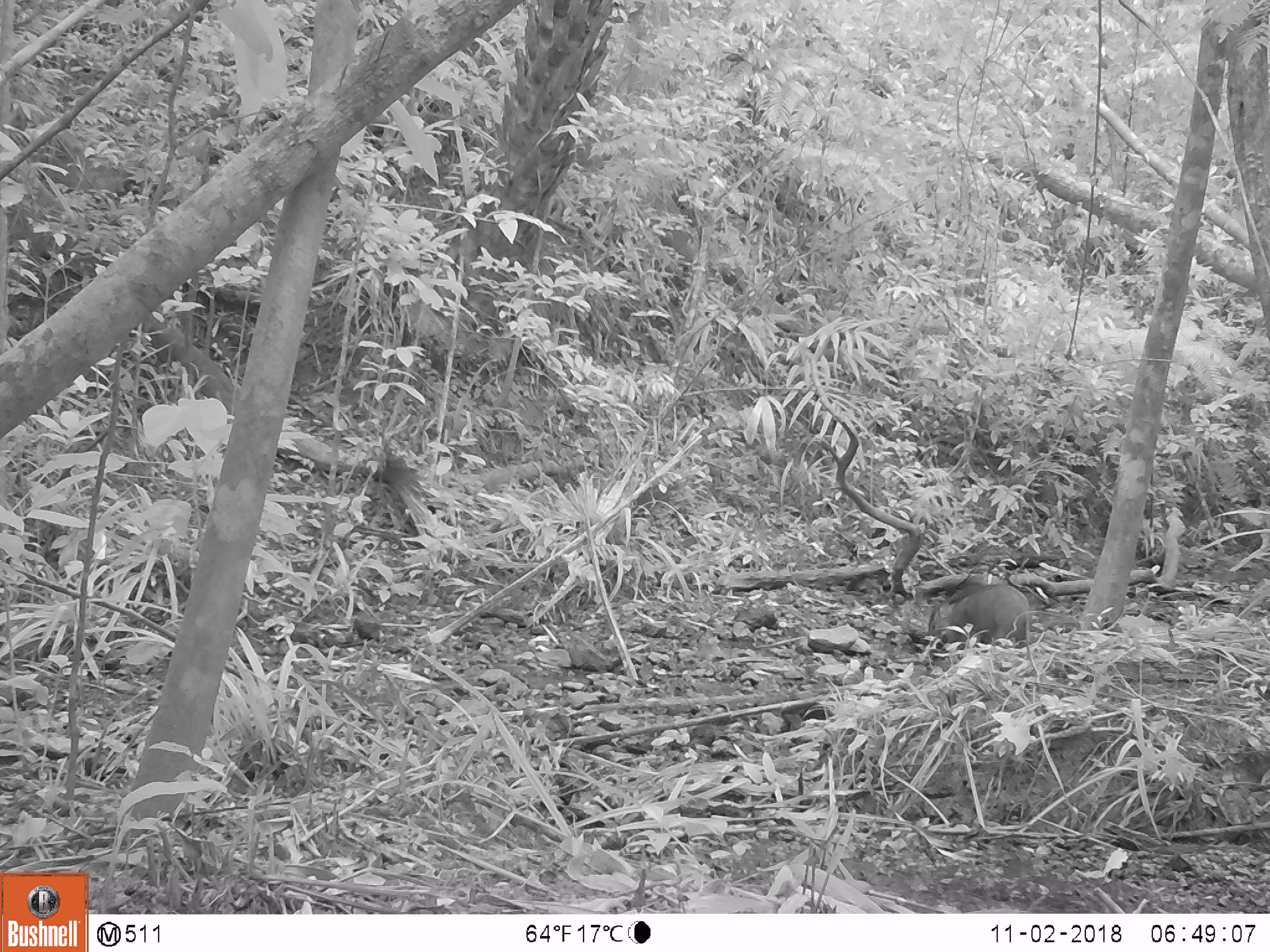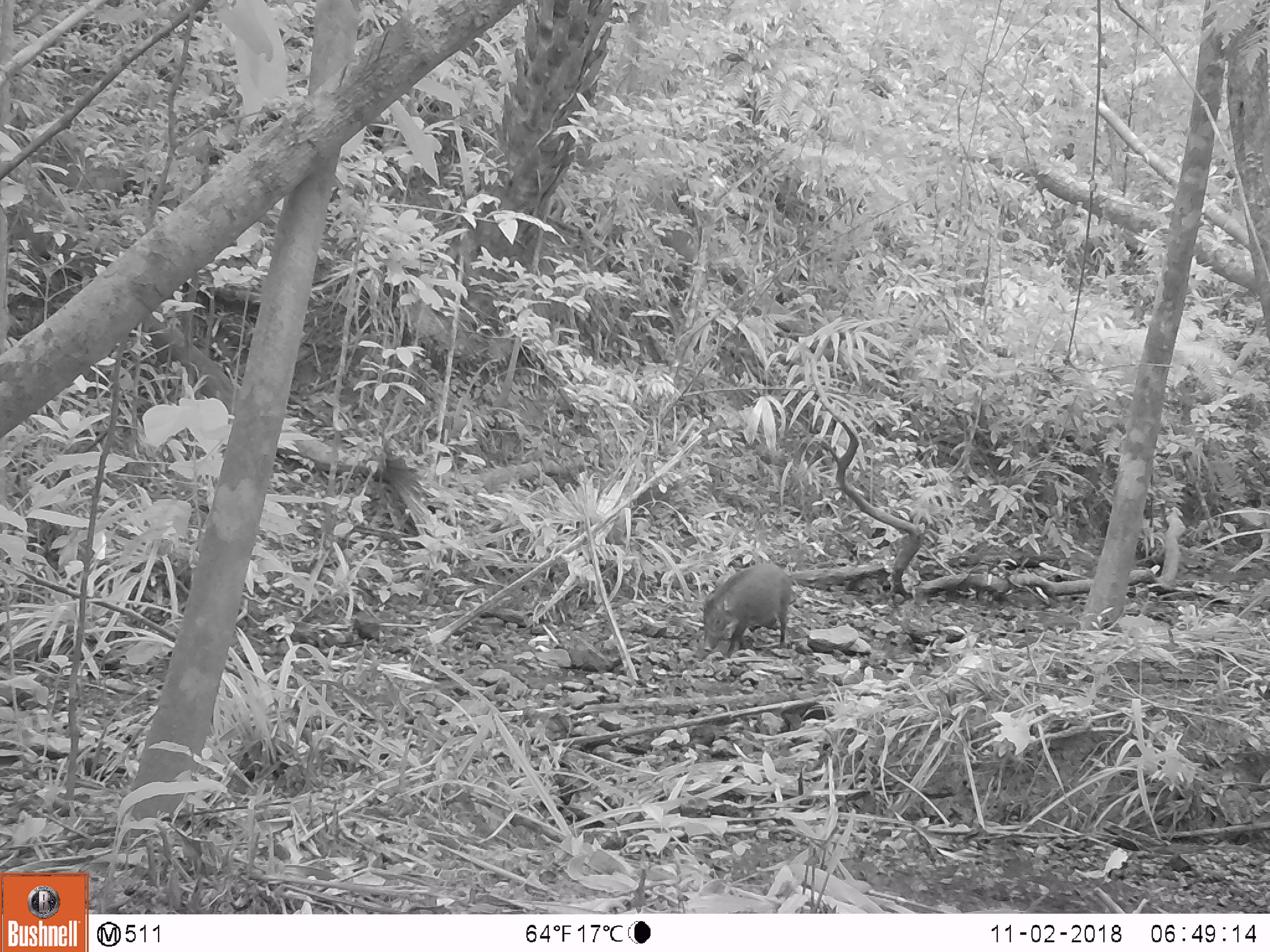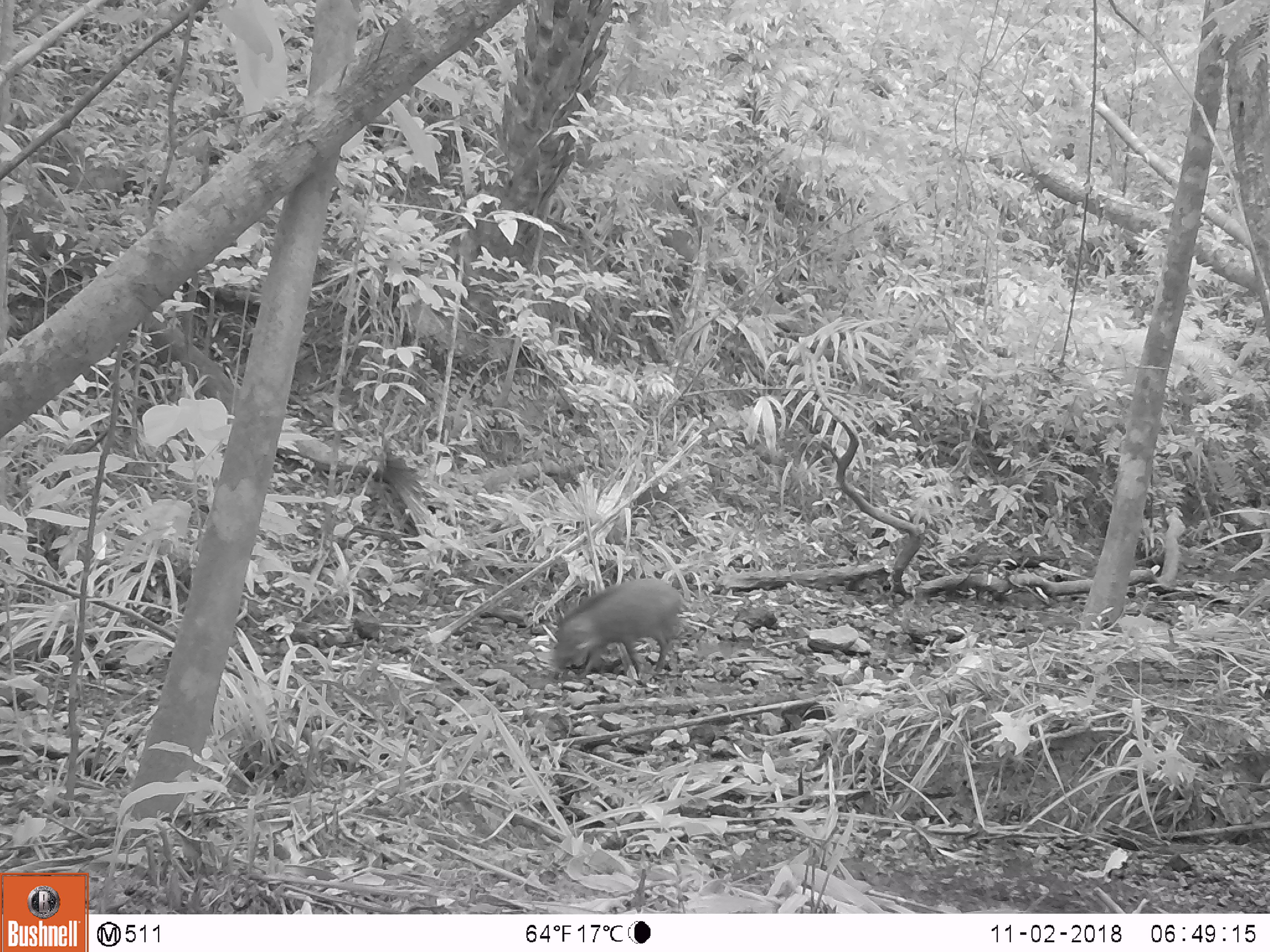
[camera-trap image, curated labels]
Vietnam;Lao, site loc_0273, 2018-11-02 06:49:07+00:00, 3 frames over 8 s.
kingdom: Animalia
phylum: Chordata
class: Mammalia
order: Artiodactyla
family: Suidae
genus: Sus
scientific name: Sus scrofa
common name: eurasian wild pig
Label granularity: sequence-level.